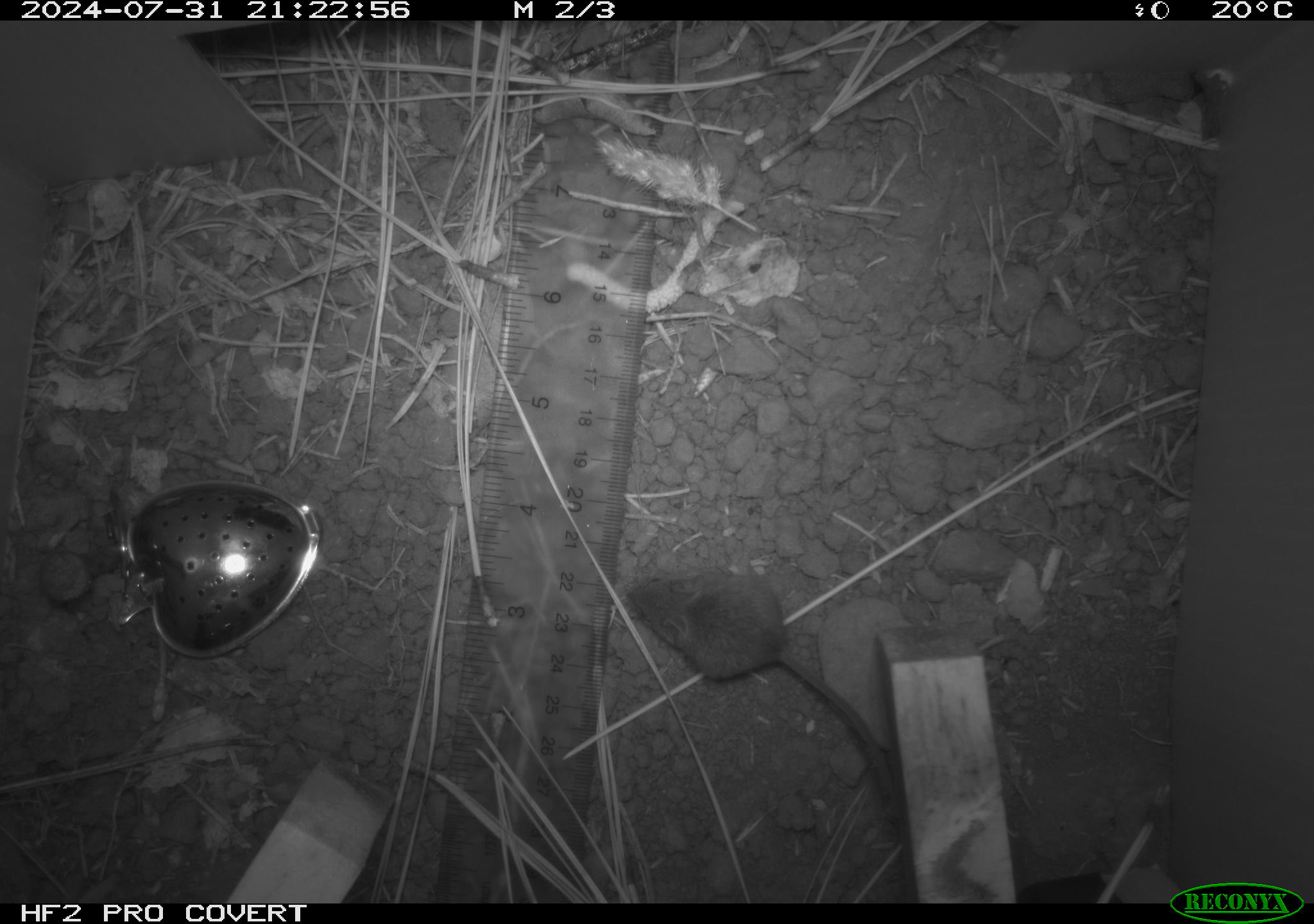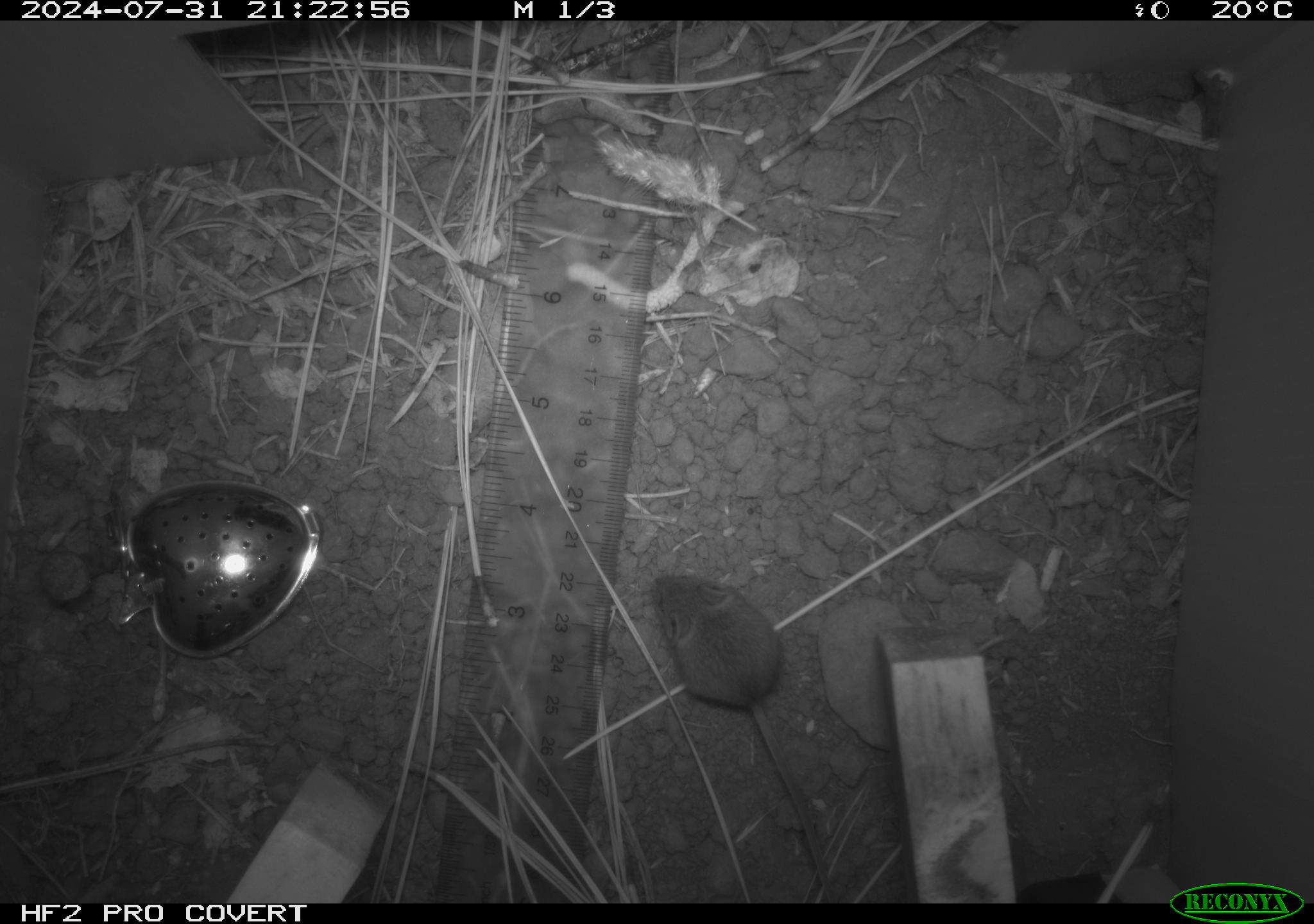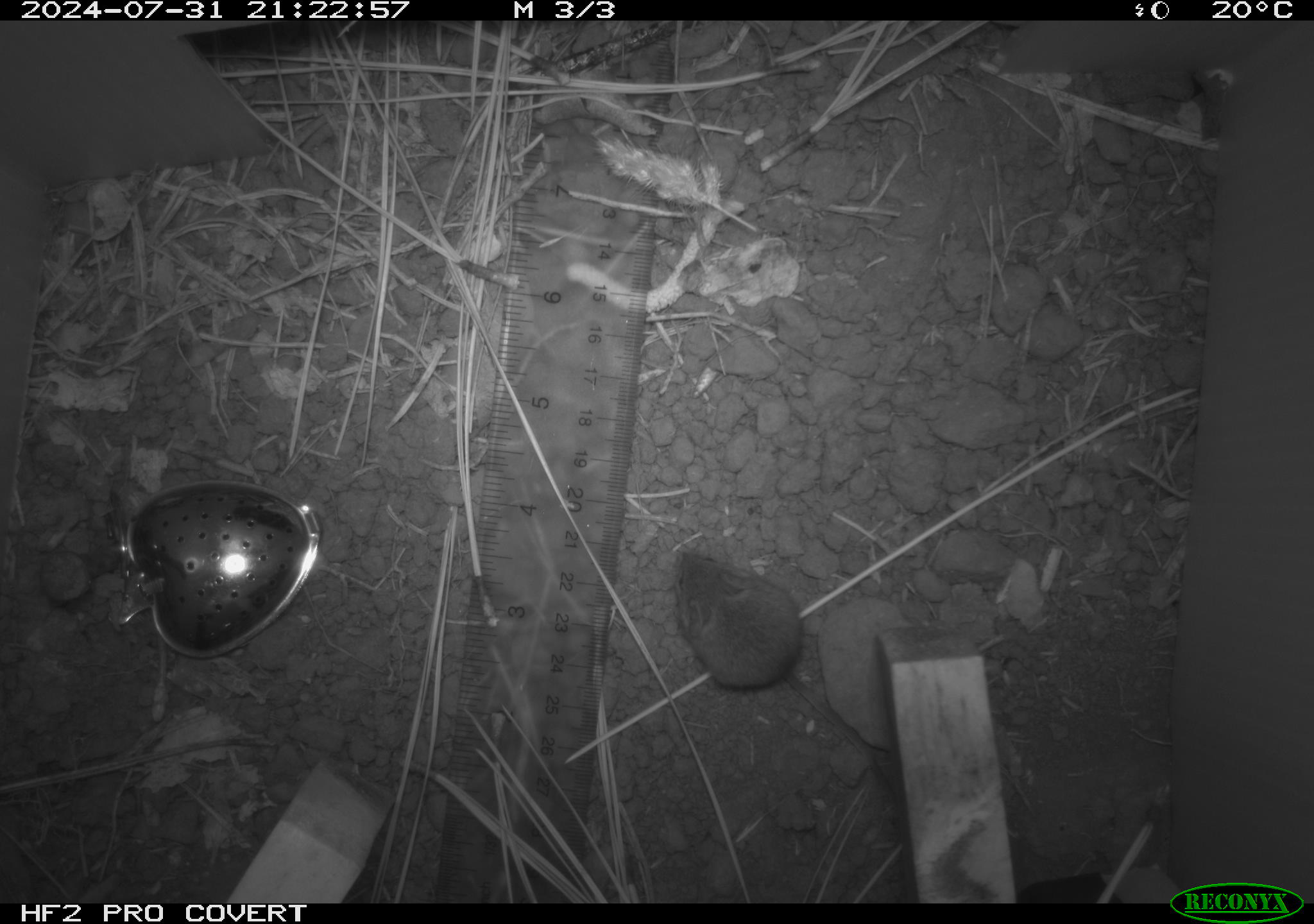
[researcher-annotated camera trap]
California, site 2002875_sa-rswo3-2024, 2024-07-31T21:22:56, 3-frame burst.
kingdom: Animalia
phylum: Chordata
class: Mammalia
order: Rodentia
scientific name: Rodentia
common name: mouse species